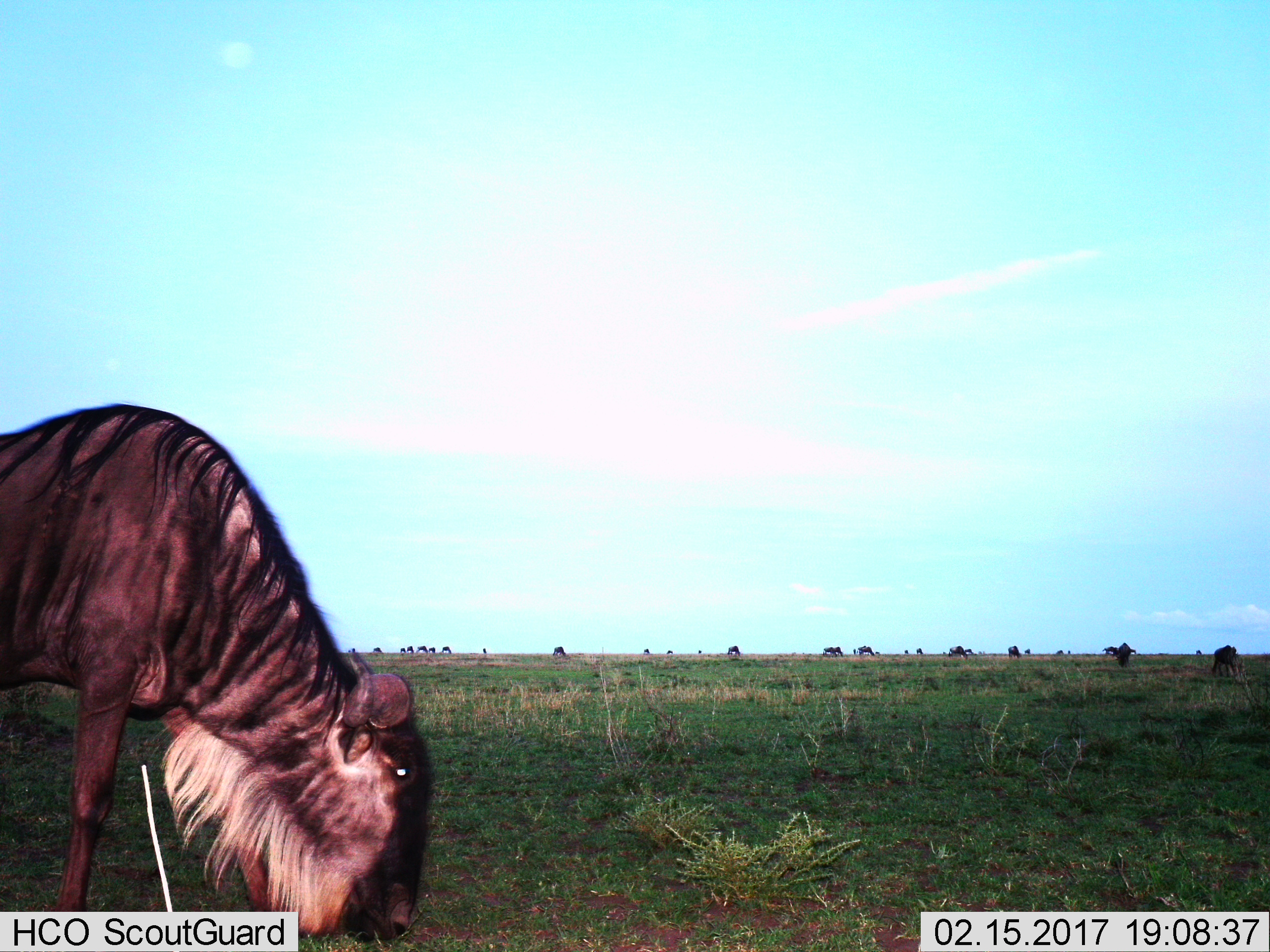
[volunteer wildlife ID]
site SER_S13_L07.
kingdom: Animalia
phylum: Chordata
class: Mammalia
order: Artiodactyla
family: Bovidae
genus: Connochaetes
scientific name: Connochaetes taurinus taurinus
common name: blue wildebeest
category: wildebeestblue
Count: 11-50.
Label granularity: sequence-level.